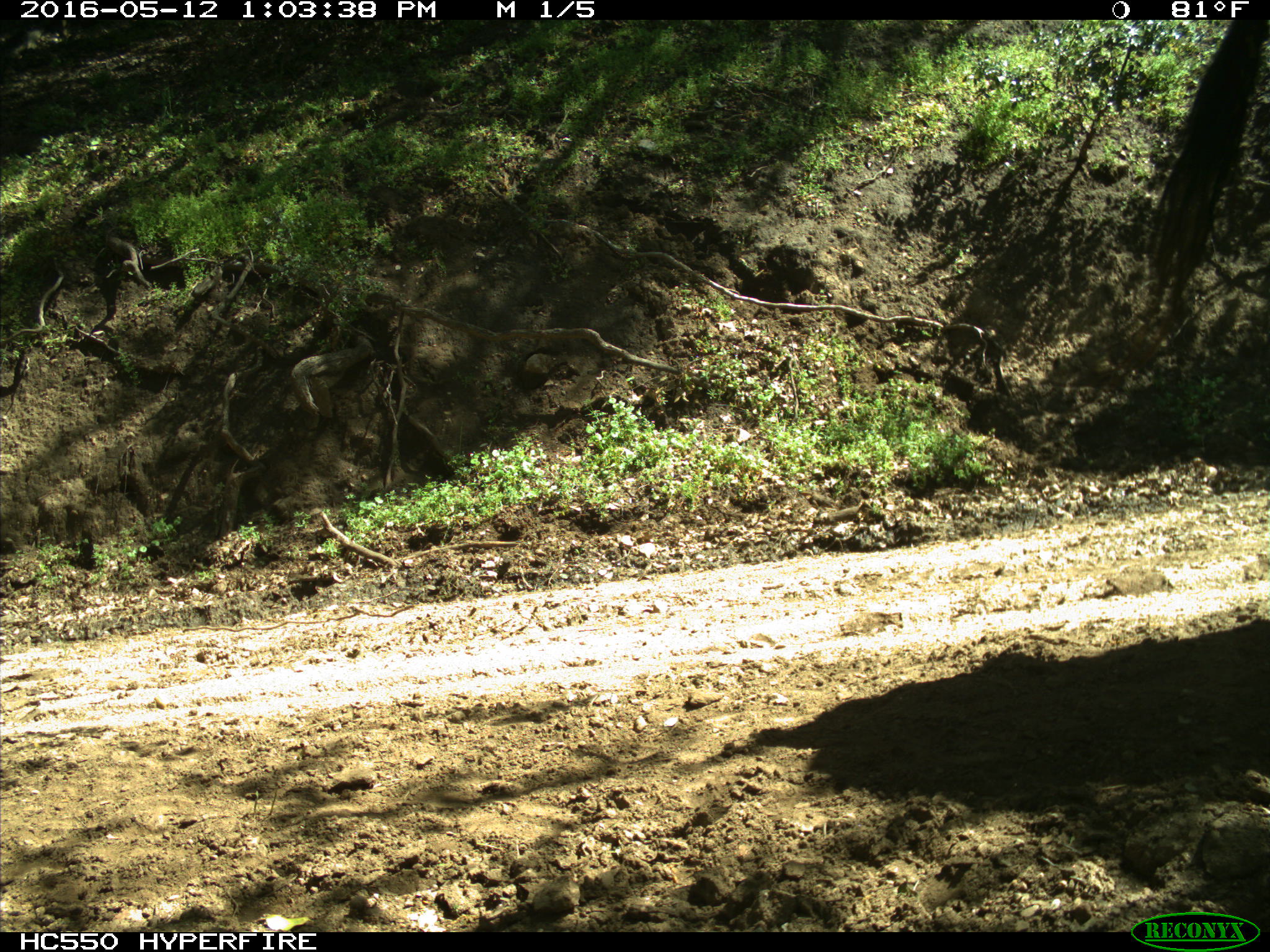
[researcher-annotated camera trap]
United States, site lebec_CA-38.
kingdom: Animalia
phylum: Chordata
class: Mammalia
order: Artiodactyla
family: Bovidae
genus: Bos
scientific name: Bos taurus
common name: domestic cow